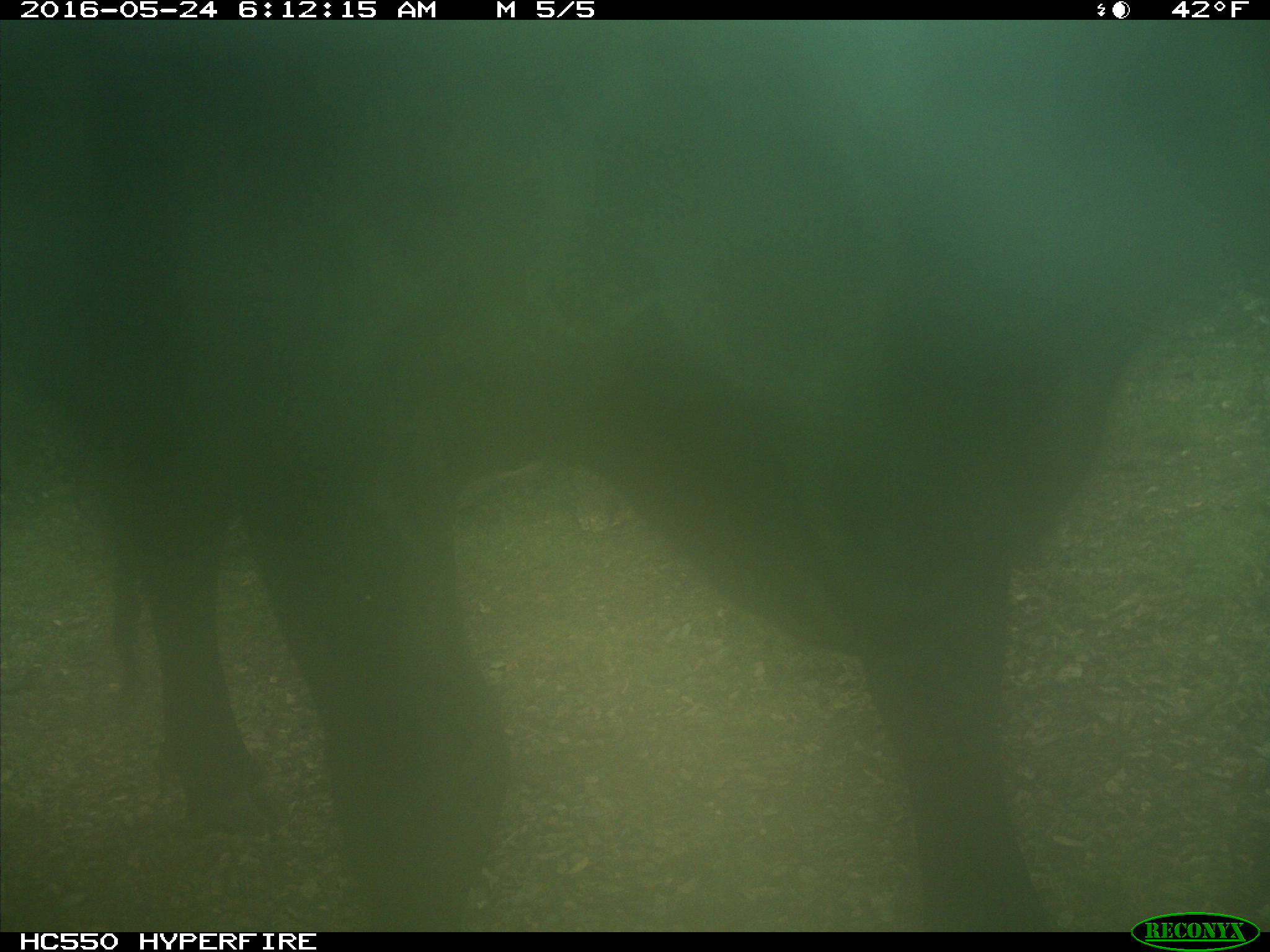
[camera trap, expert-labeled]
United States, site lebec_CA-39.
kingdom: Animalia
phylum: Chordata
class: Mammalia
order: Artiodactyla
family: Bovidae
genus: Bos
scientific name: Bos taurus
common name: domestic cow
Bos taurus (domestic cow).